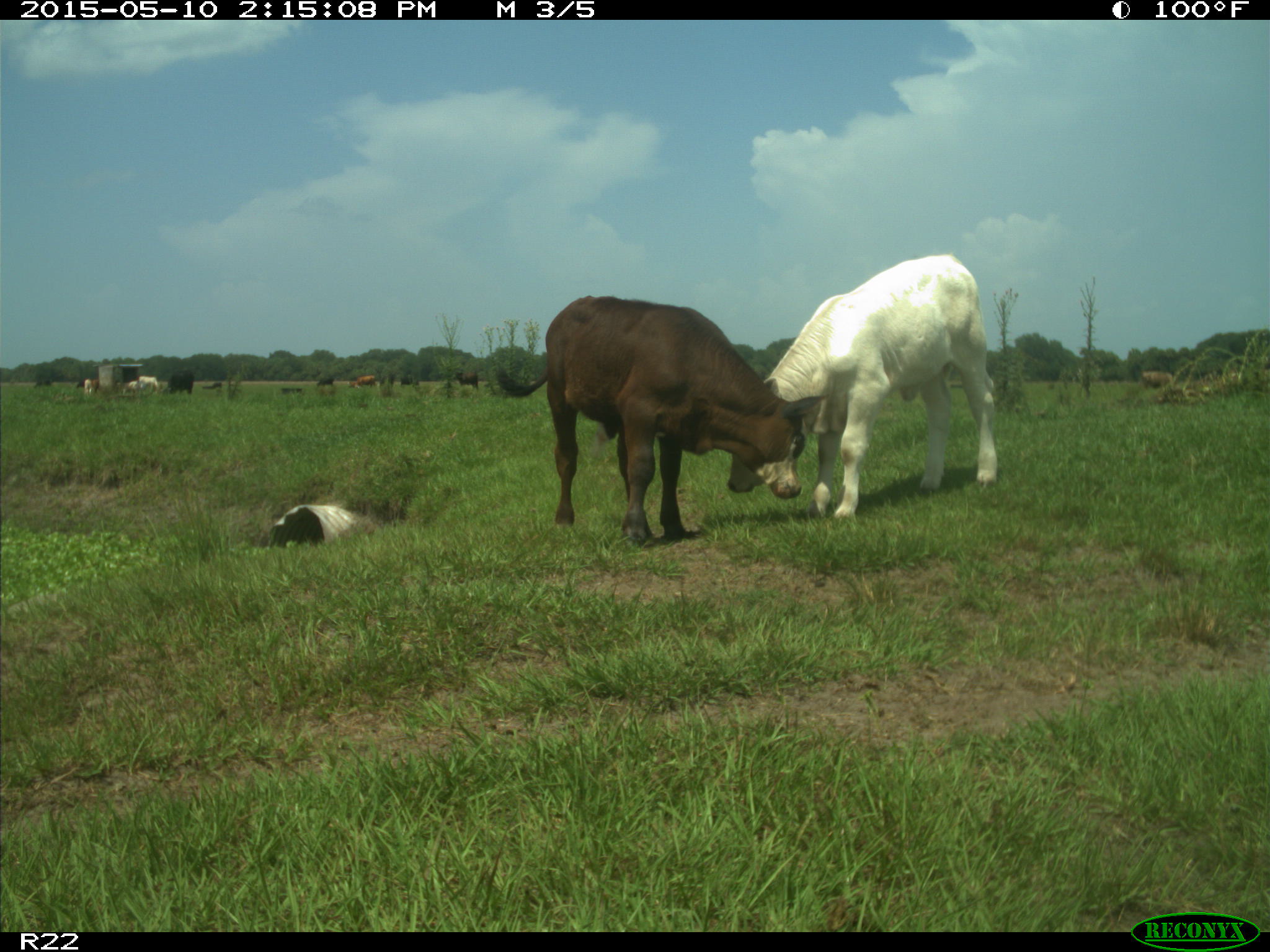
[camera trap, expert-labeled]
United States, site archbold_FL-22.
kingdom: Animalia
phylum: Chordata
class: Mammalia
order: Artiodactyla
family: Bovidae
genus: Bos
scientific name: Bos taurus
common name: domestic cow